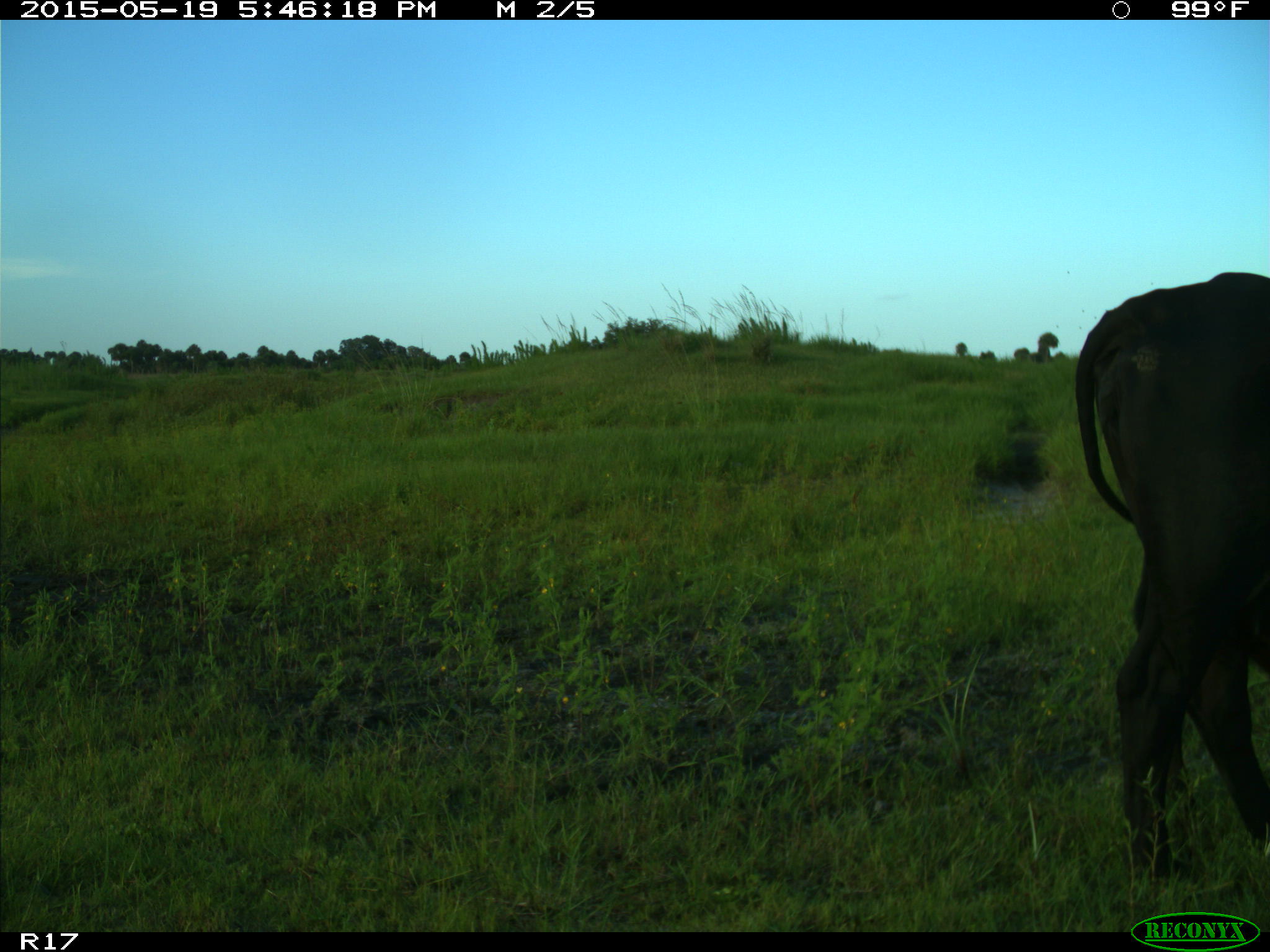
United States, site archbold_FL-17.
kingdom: Animalia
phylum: Chordata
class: Mammalia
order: Artiodactyla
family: Bovidae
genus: Bos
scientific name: Bos taurus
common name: domestic cow